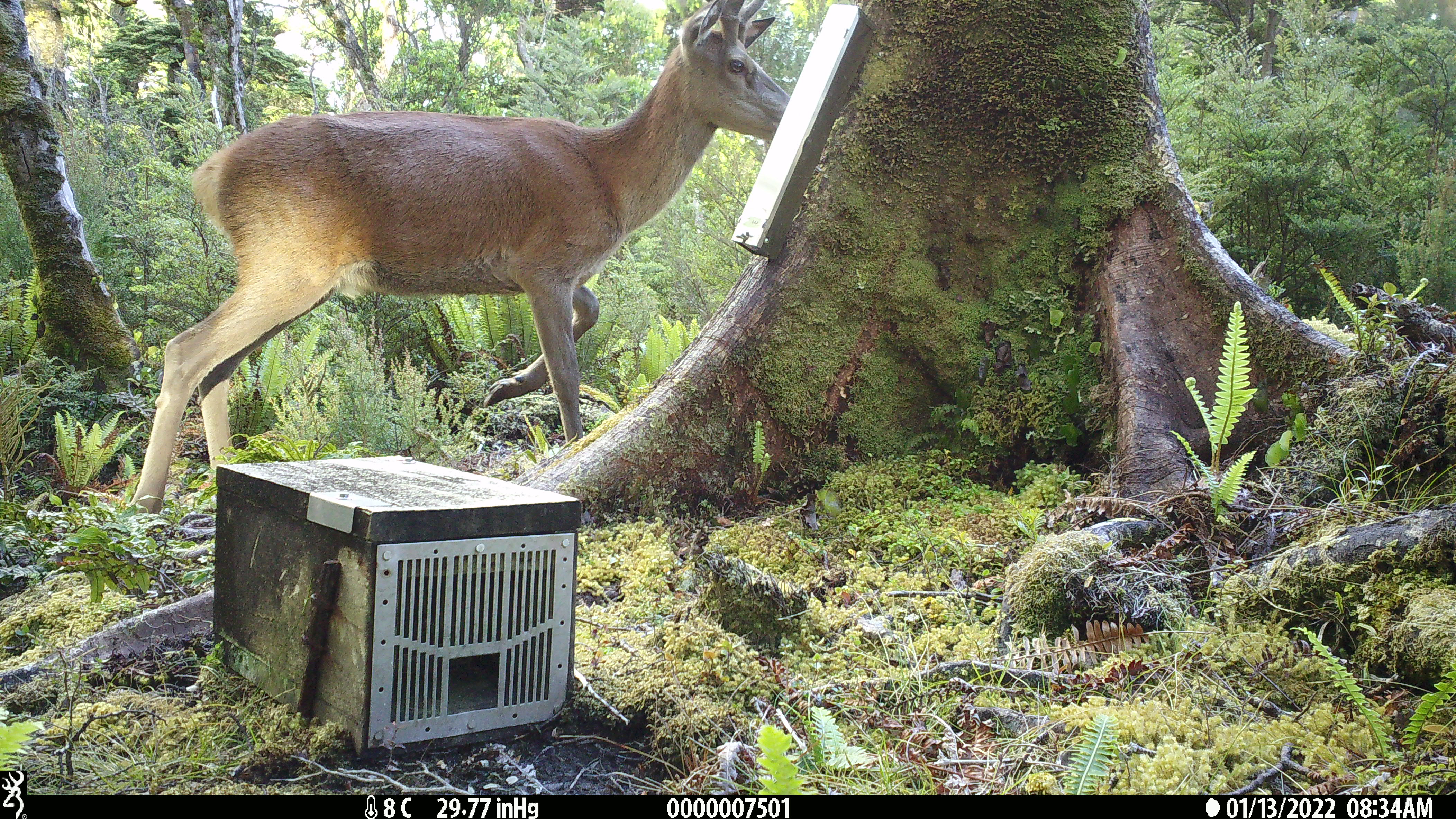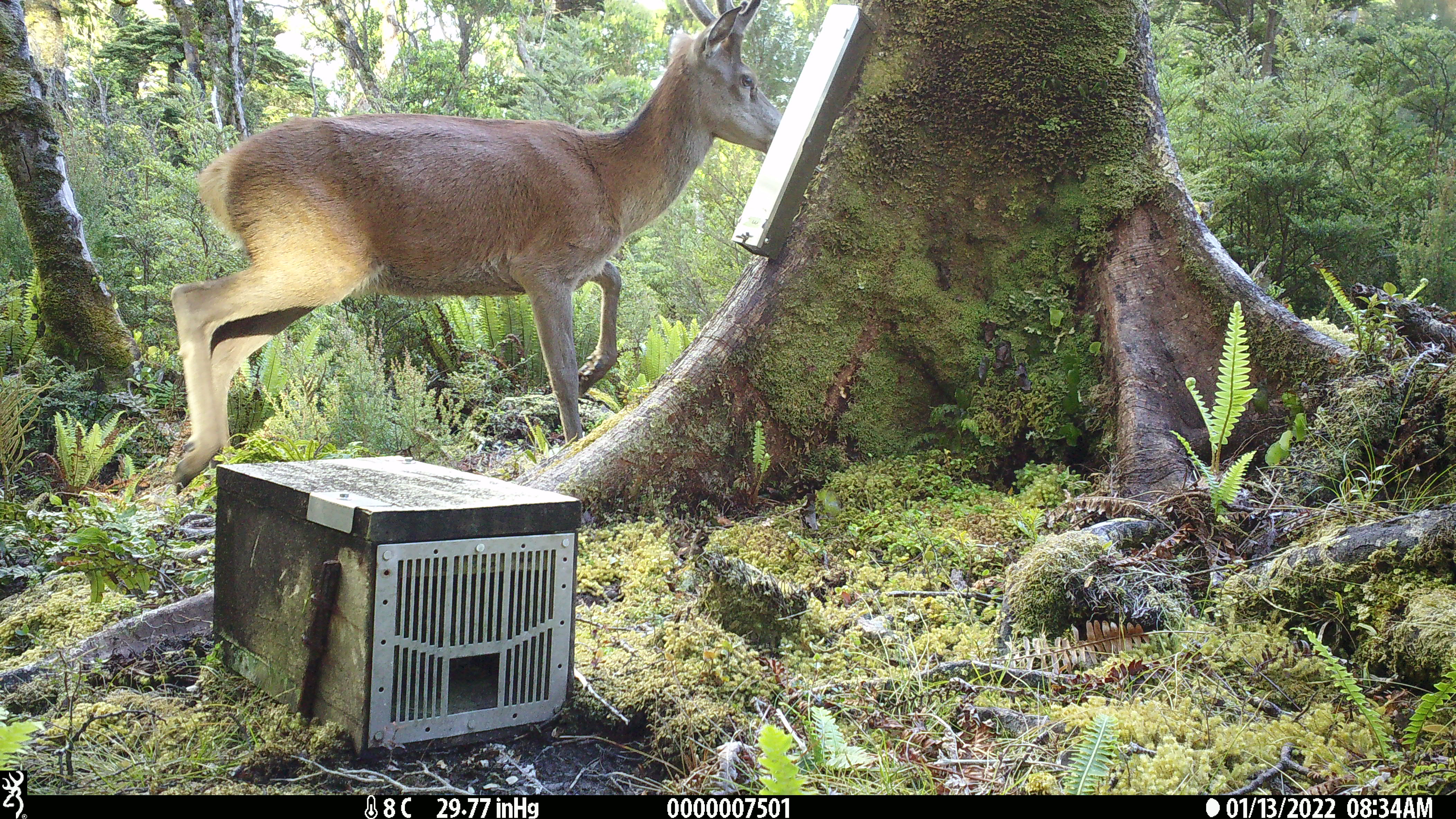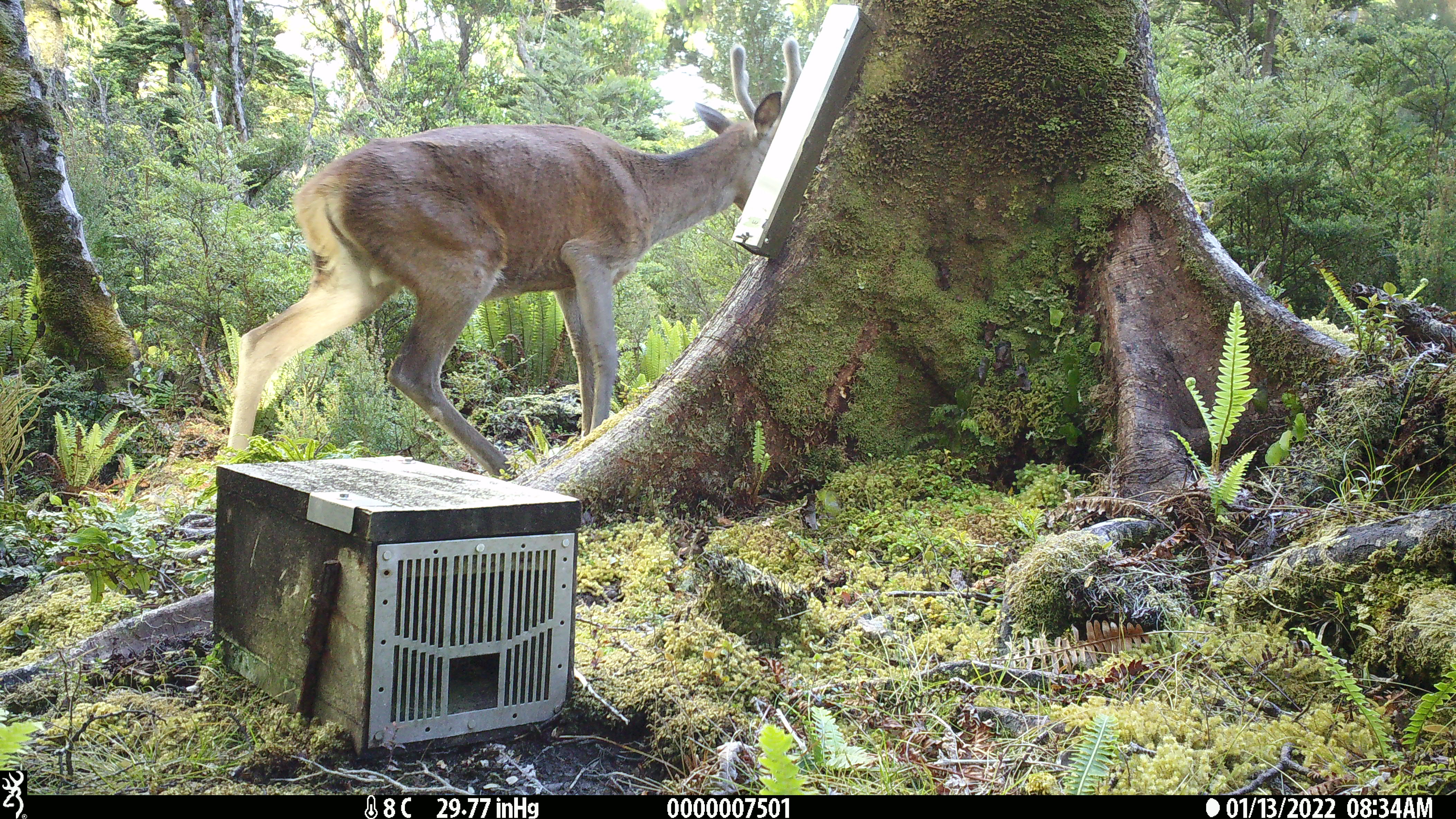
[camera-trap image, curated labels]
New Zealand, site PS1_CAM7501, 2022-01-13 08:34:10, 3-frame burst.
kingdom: Animalia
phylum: Chordata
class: Mammalia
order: Artiodactyla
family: Cervidae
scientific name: Cervidae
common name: deer